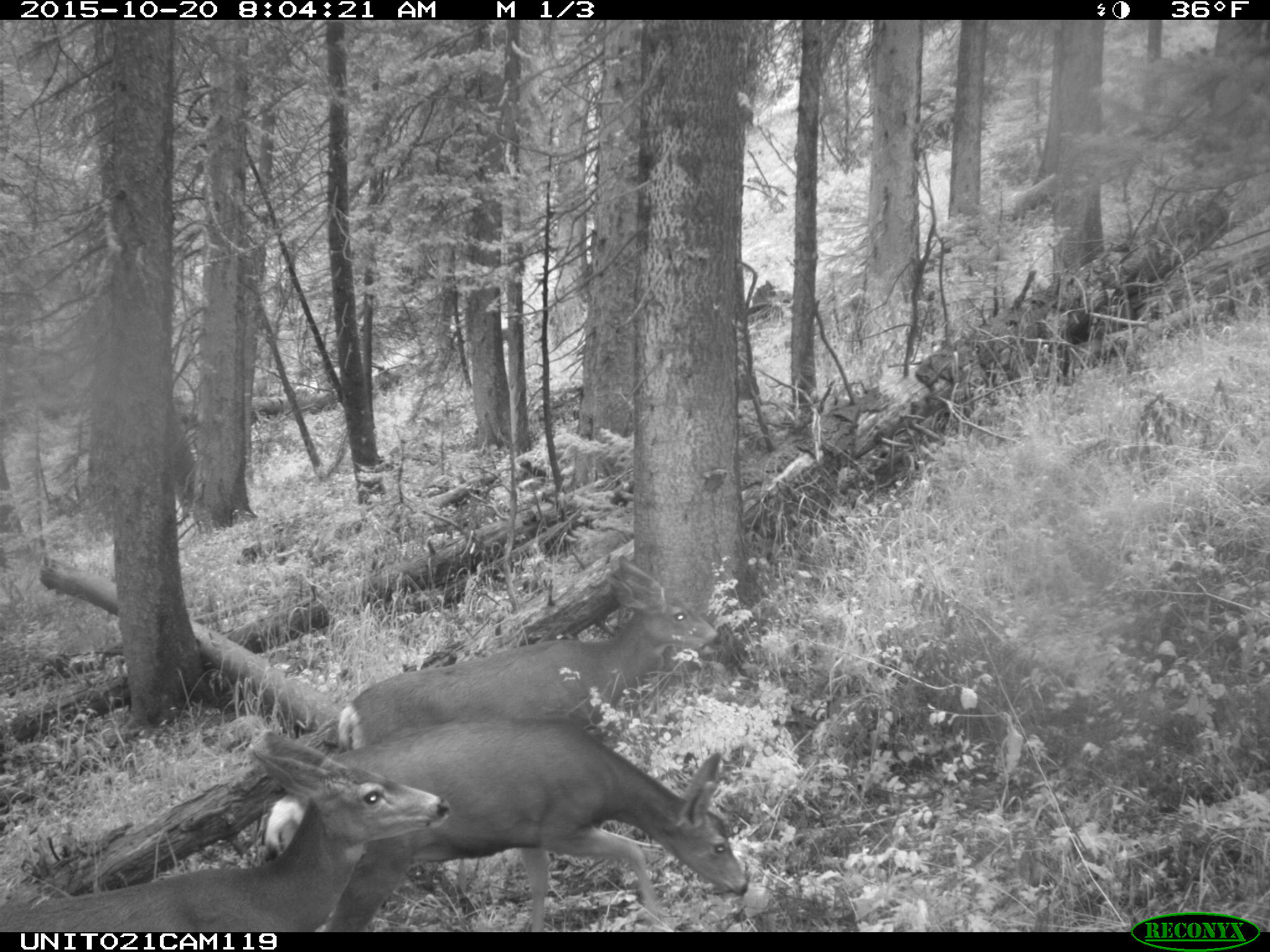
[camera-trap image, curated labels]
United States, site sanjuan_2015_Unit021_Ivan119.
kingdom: Animalia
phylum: Chordata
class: Mammalia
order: Artiodactyla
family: Cervidae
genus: Odocoileus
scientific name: Odocoileus hemionus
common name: mule deer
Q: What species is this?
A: Odocoileus hemionus (mule deer).